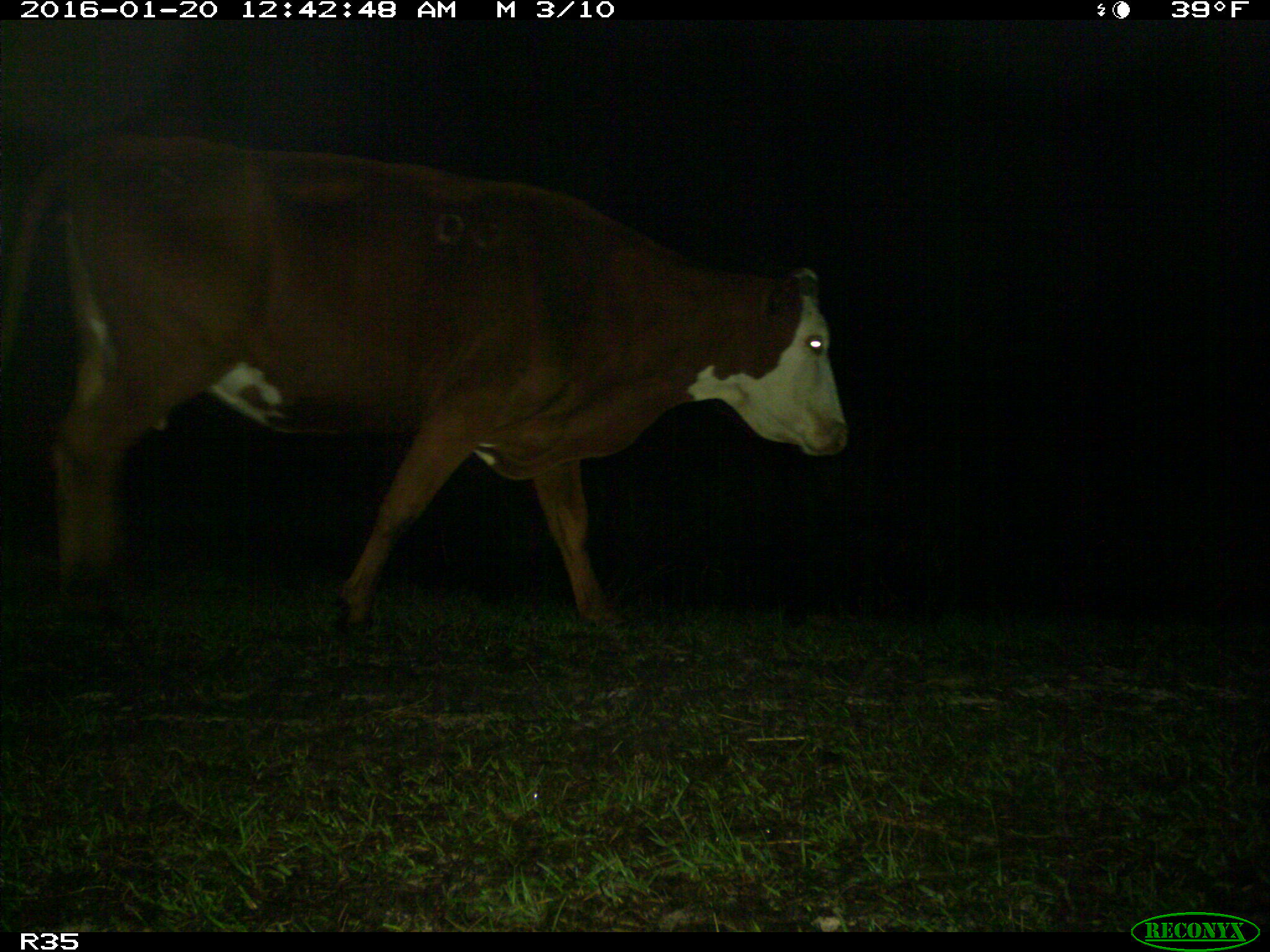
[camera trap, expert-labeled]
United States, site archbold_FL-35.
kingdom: Animalia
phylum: Chordata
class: Mammalia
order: Artiodactyla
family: Bovidae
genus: Bos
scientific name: Bos taurus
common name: domestic cow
Bos taurus (domestic cow).